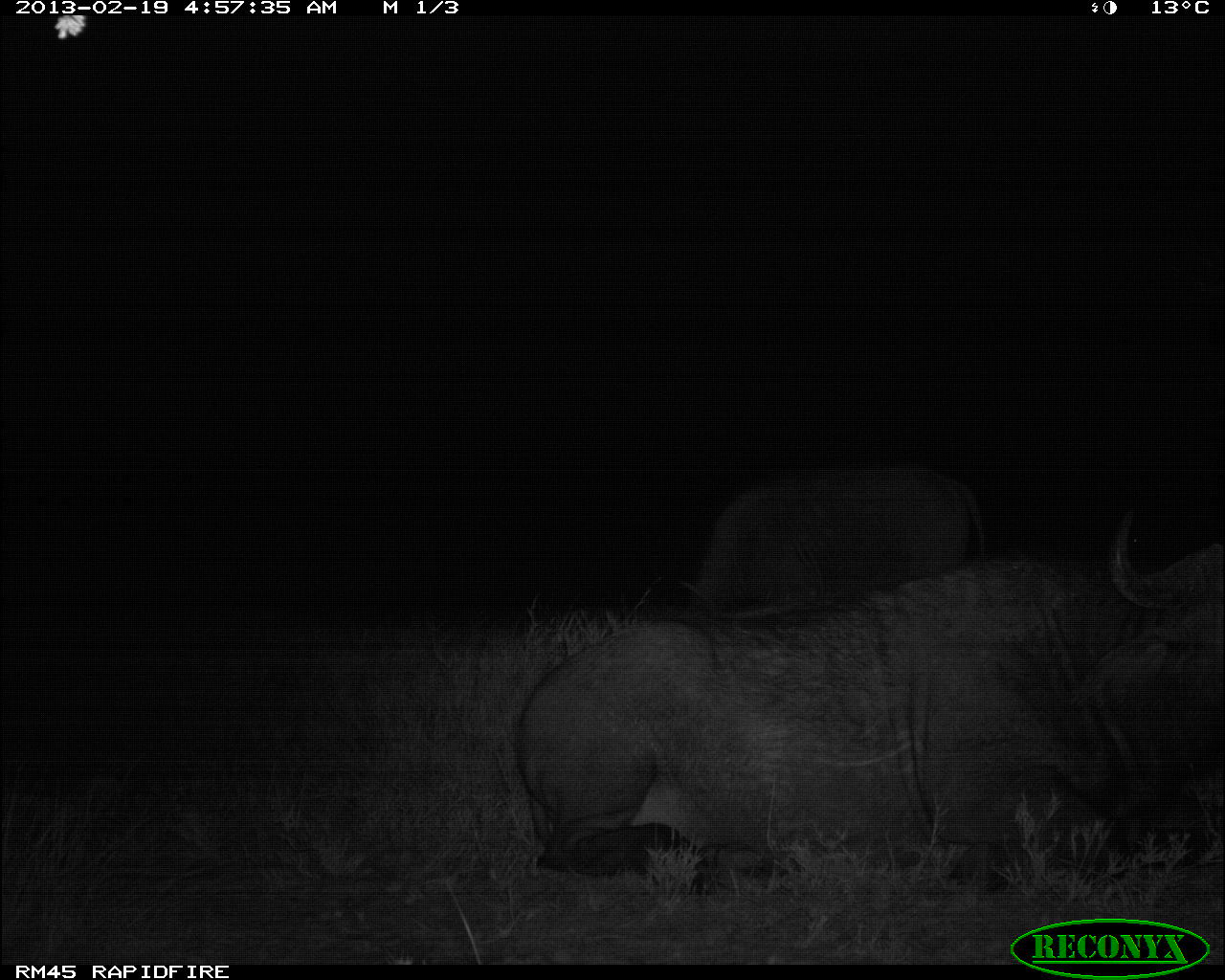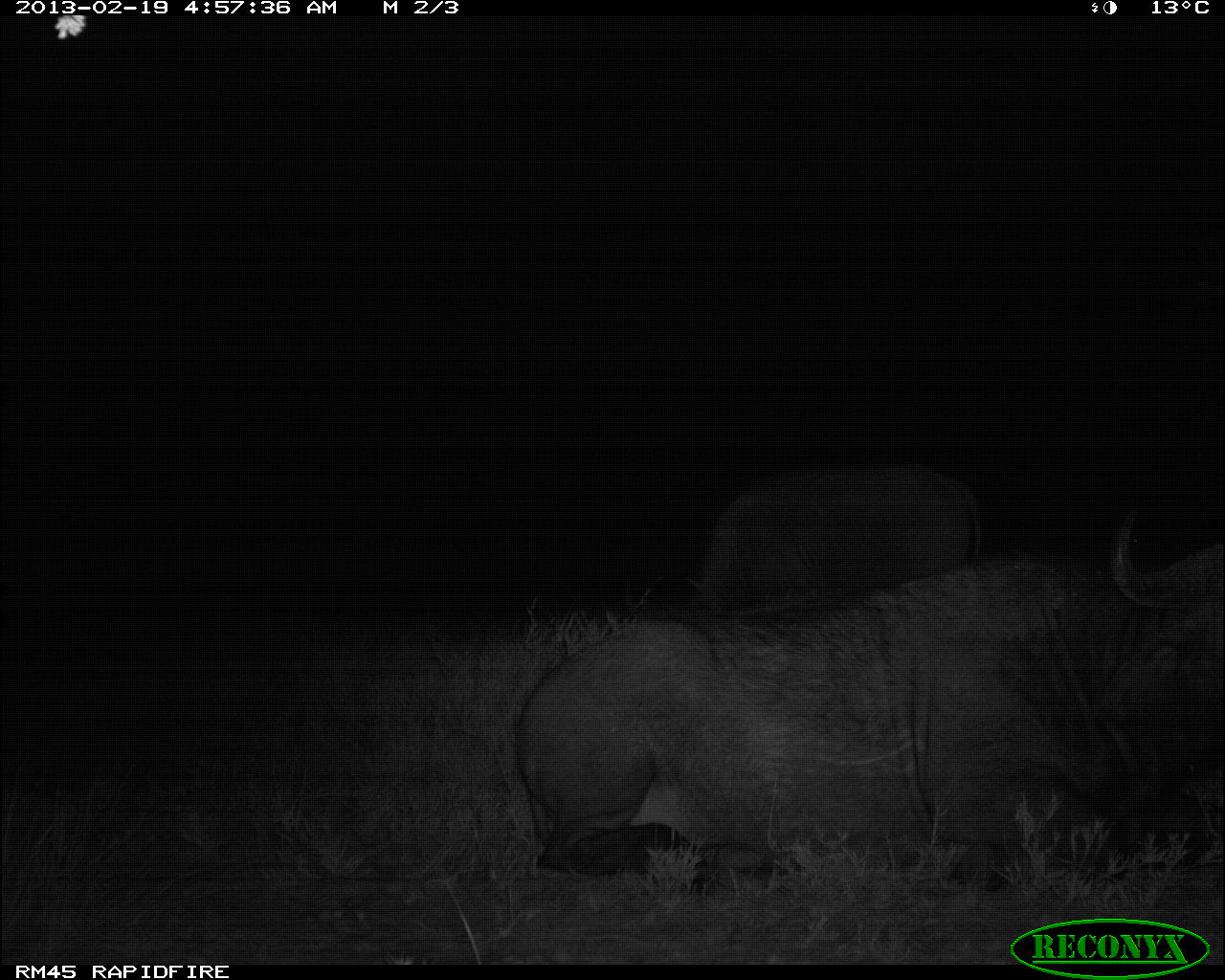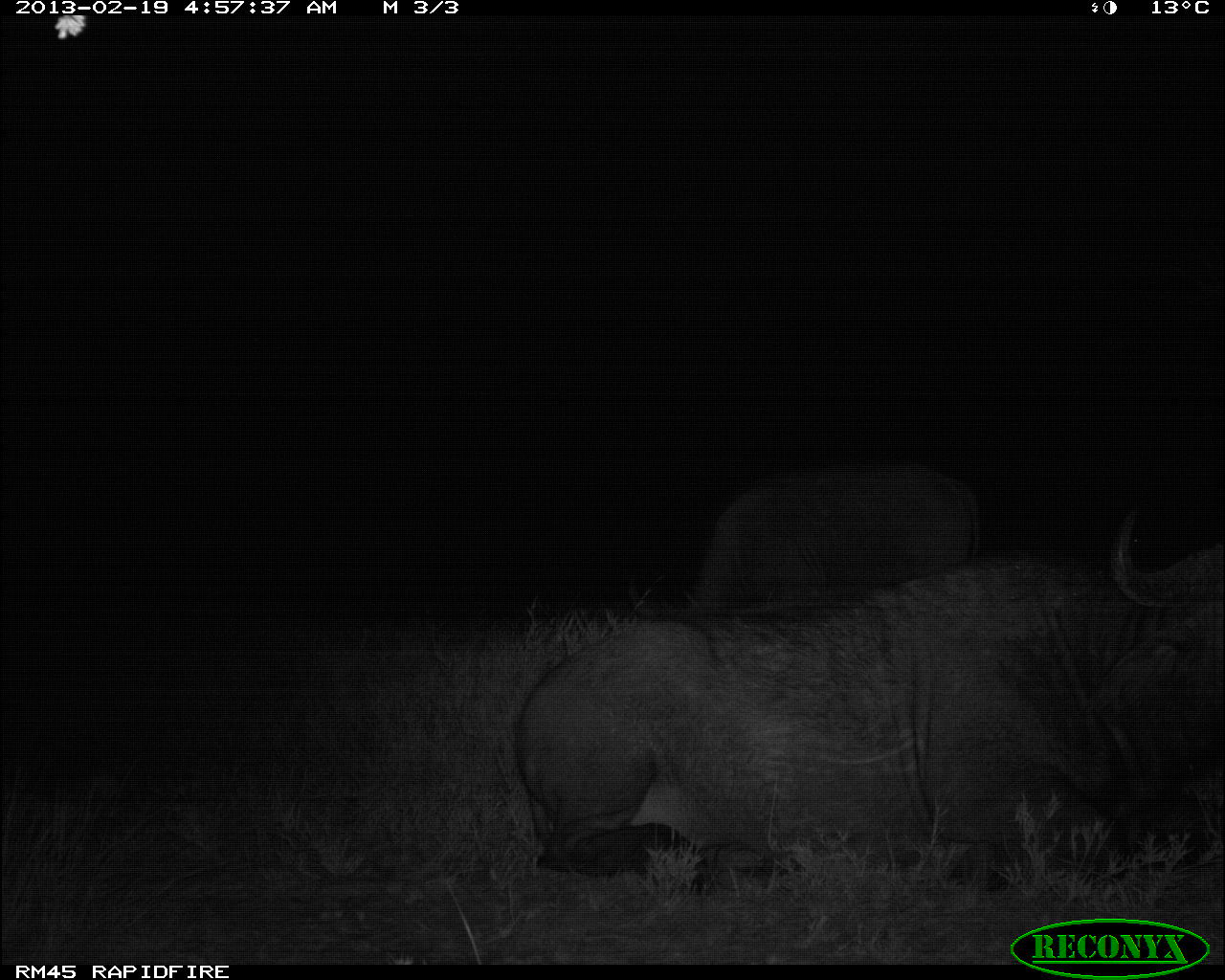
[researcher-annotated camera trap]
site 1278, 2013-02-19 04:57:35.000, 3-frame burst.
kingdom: Animalia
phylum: Chordata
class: Mammalia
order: Artiodactyla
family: Bovidae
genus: Syncerus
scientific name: Syncerus caffer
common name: african buffalo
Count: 2.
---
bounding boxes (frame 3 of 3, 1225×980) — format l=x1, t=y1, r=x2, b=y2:
syncerus caffer: l=505, t=499, r=1225, b=892; l=626, t=455, r=988, b=623